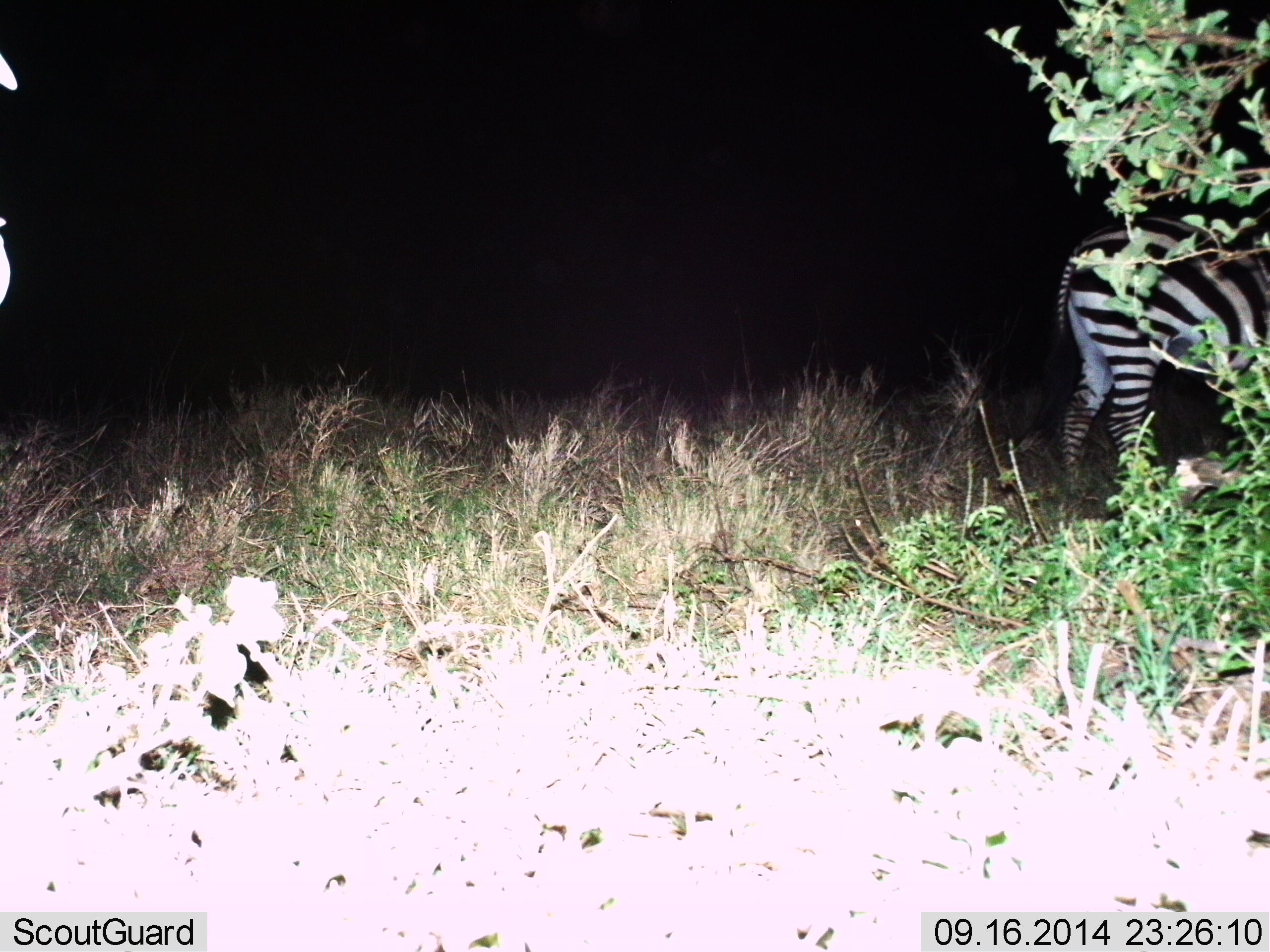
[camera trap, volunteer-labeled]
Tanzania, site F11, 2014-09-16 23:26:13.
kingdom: Animalia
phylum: Chordata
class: Mammalia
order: Perissodactyla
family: Equidae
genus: Equus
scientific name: Equus quagga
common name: plains zebra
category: zebra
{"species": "zebra (plains zebra) (Equus quagga)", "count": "1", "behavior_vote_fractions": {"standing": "82%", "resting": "0%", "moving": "18%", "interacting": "0%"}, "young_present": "0%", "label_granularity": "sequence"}